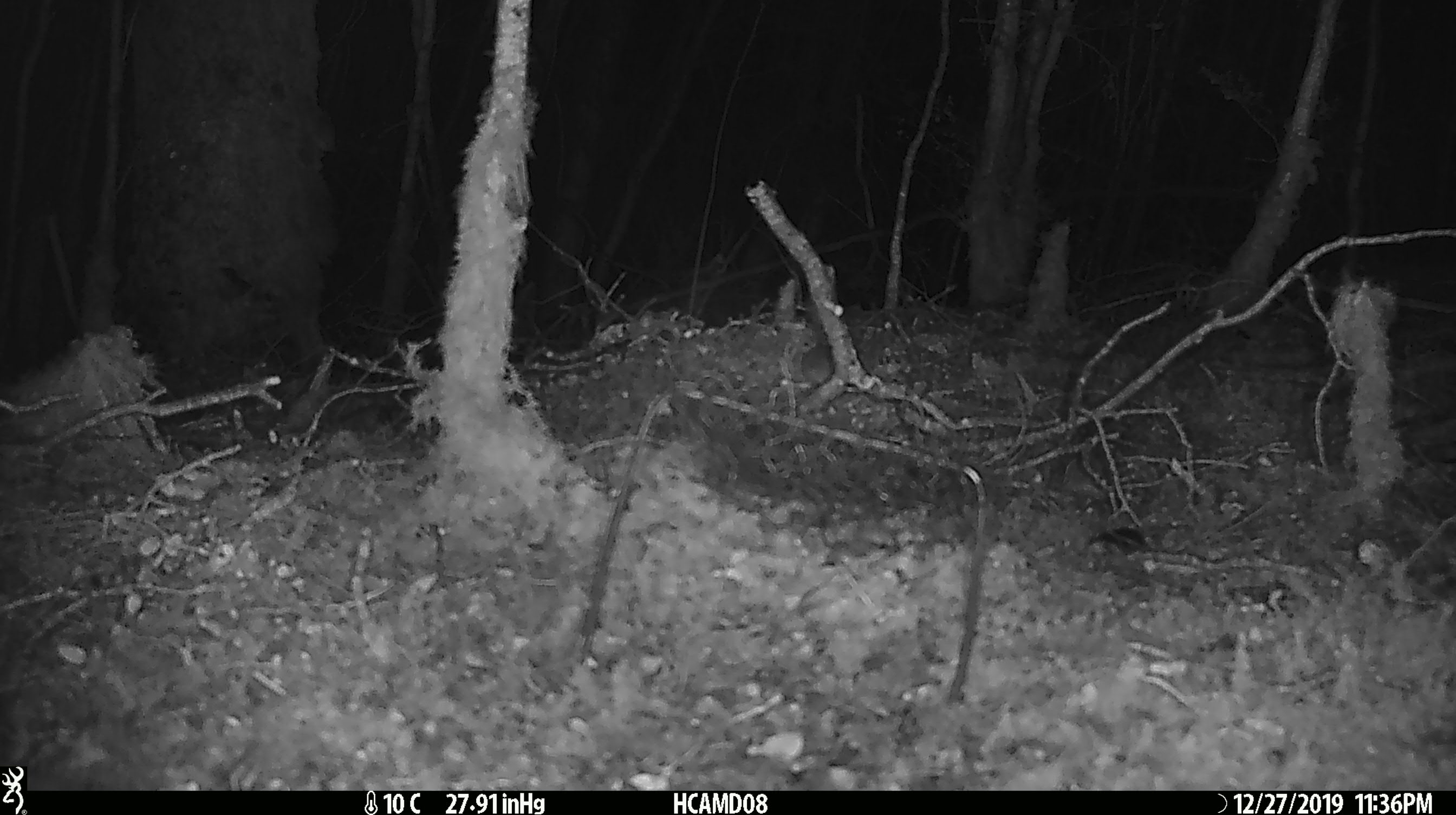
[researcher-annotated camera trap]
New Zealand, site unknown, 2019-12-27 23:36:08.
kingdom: Animalia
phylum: Chordata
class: Mammalia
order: Rodentia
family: Muridae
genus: Mus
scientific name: Mus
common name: mouse